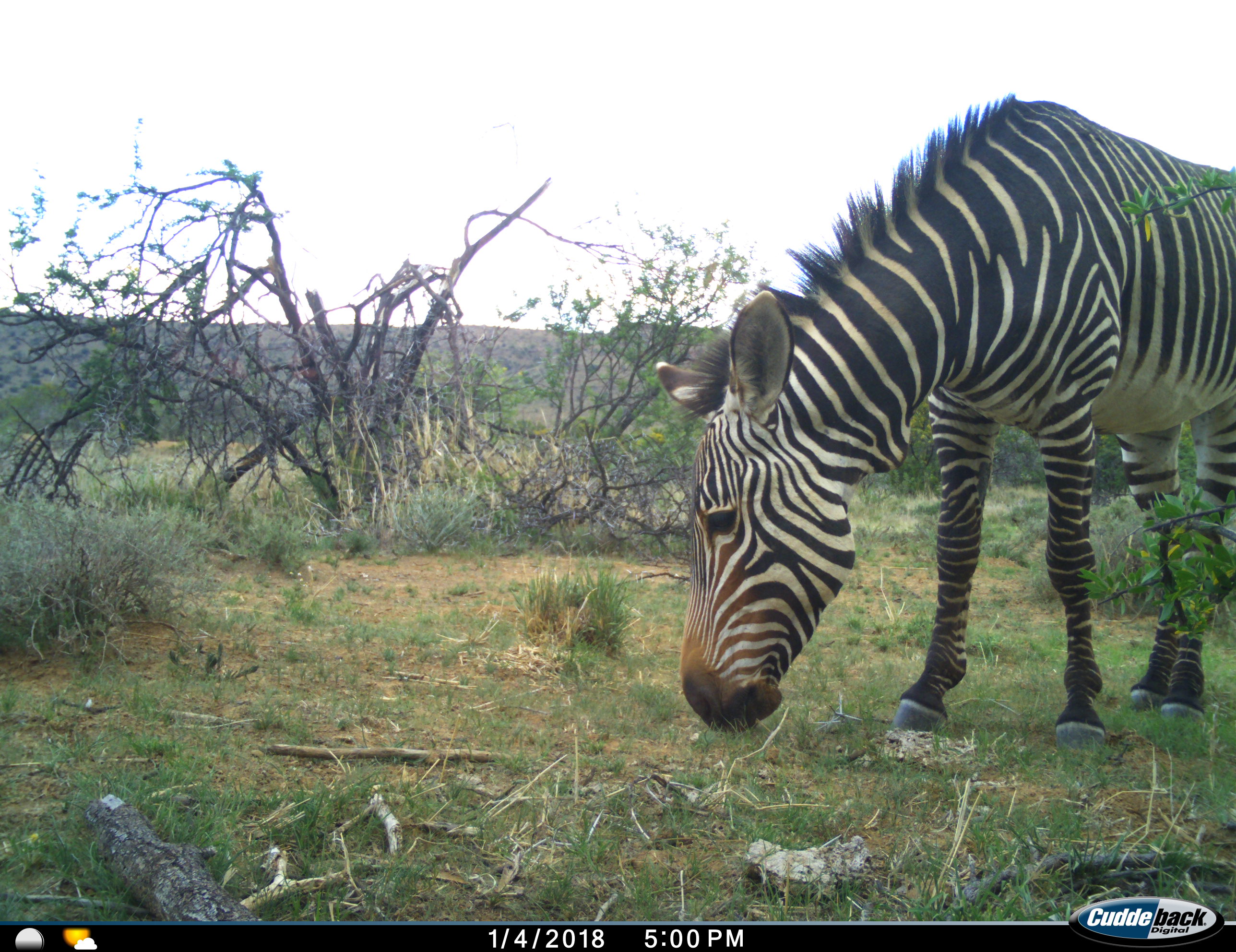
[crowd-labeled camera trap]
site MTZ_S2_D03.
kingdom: Animalia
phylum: Chordata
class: Mammalia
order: Perissodactyla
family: Equidae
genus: Equus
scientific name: Equus zebra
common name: mountain zebra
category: zebramountain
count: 1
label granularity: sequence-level